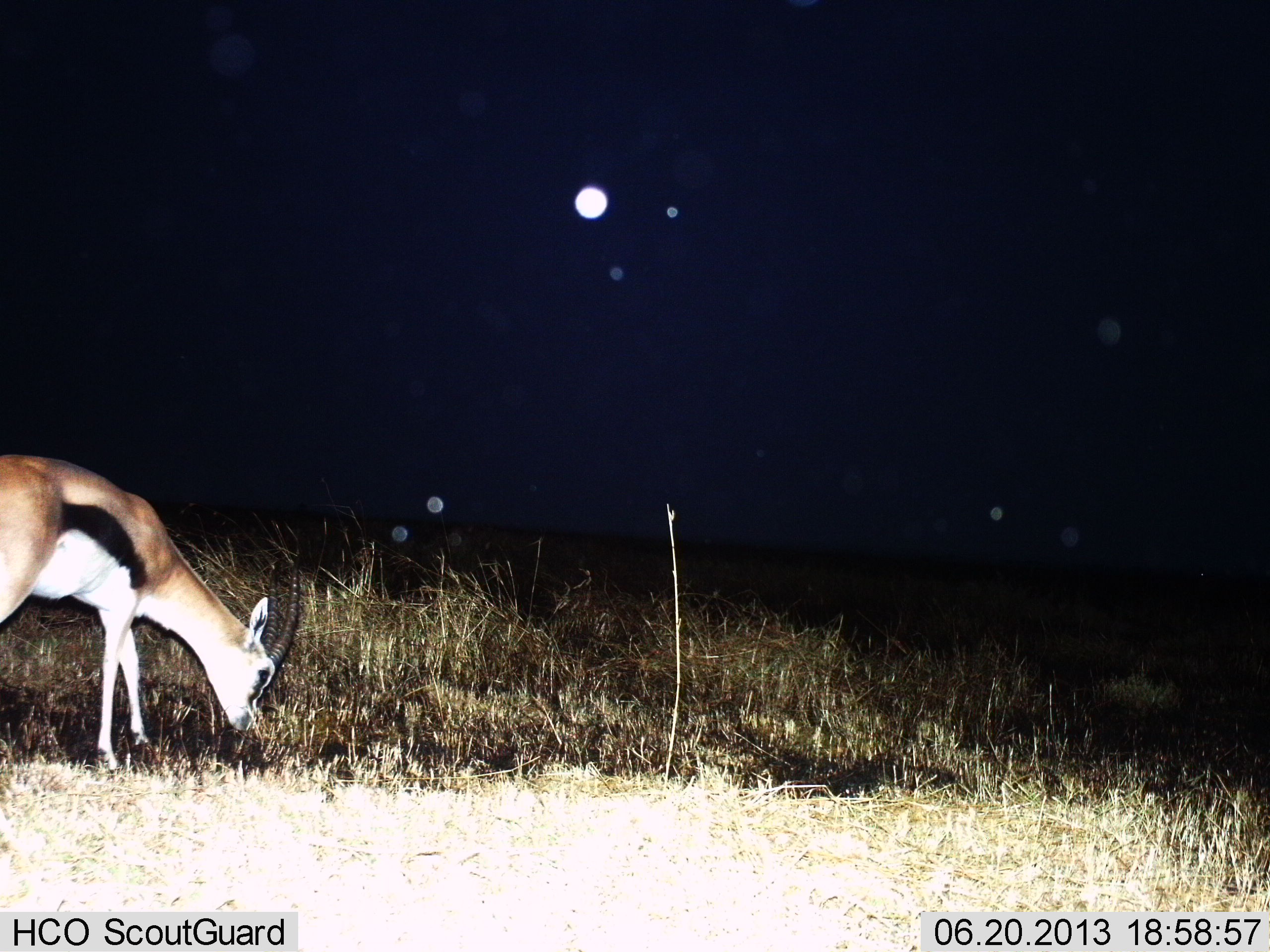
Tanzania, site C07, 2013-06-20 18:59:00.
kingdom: Animalia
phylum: Chordata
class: Mammalia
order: Artiodactyla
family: Bovidae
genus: Eudorcas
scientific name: Eudorcas thomsonii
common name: thomson's gazelle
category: gazellethomsons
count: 1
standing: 45%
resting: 0%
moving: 0%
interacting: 0%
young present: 0%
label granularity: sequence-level